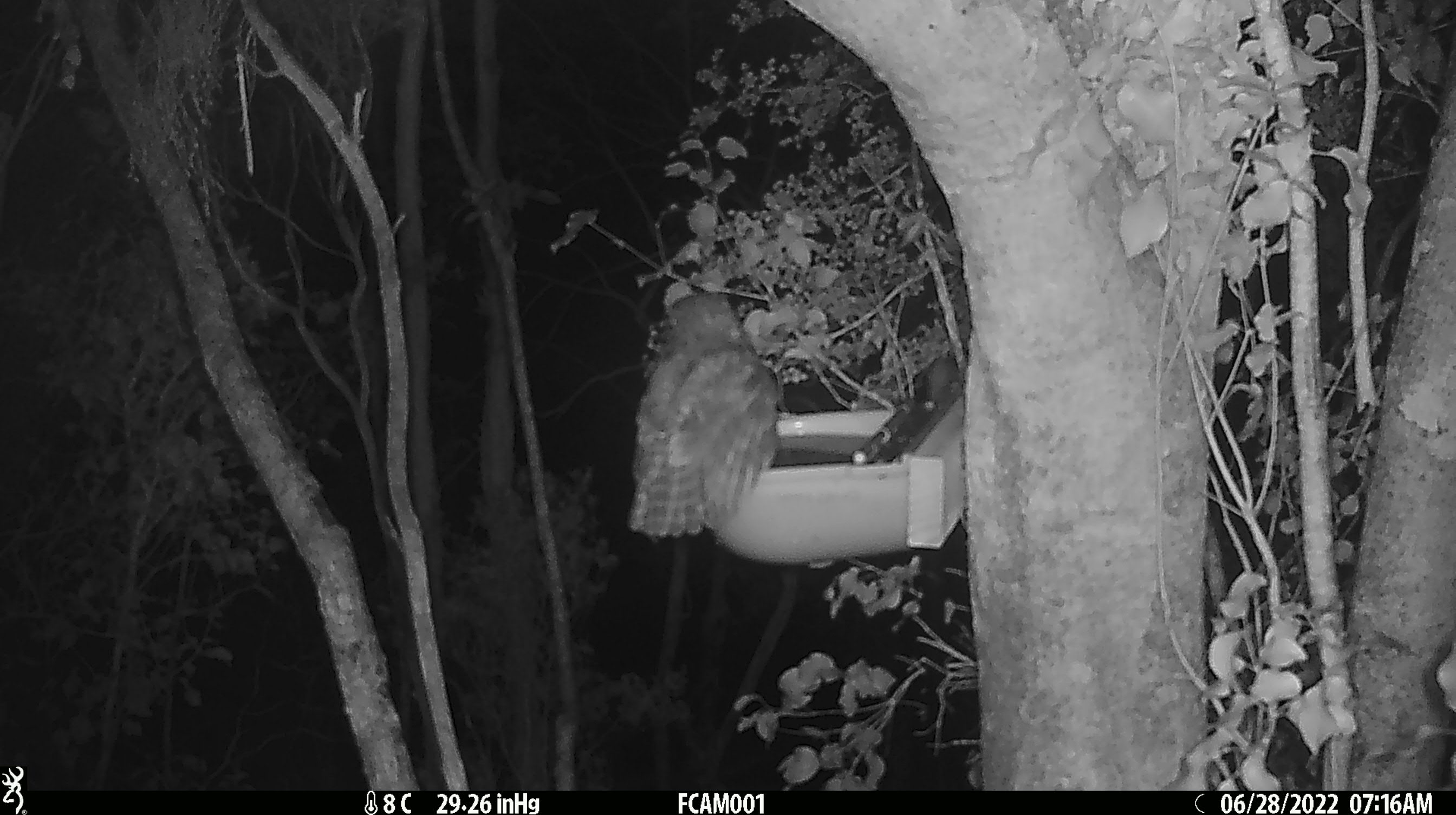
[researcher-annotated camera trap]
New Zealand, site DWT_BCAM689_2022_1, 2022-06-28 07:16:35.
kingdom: Animalia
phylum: Chordata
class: Aves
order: Strigiformes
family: Strigidae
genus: Ninox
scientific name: Ninox novaeseelandiae novaeseelandiae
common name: morepork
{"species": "morepork (Ninox novaeseelandiae novaeseelandiae)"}